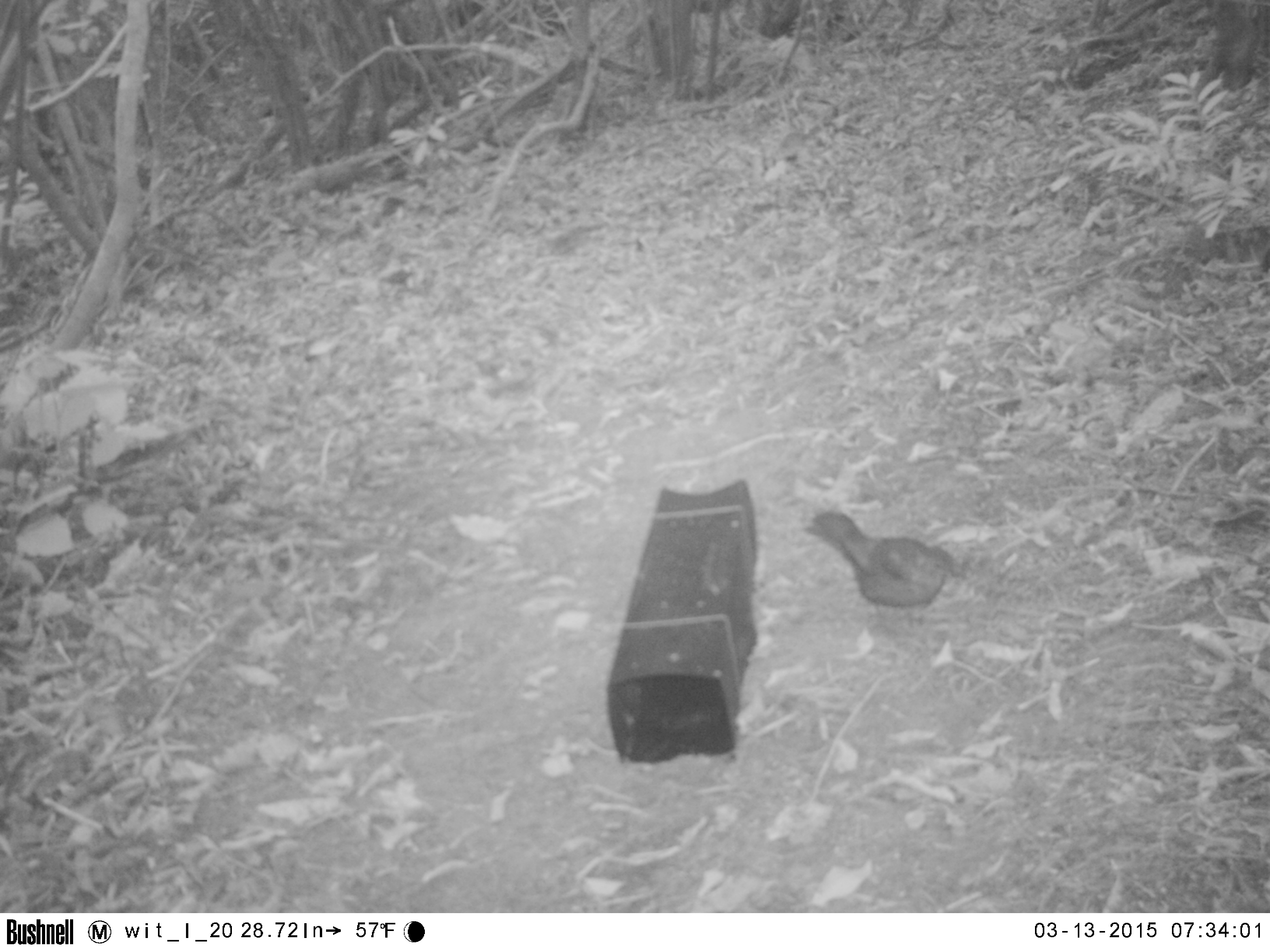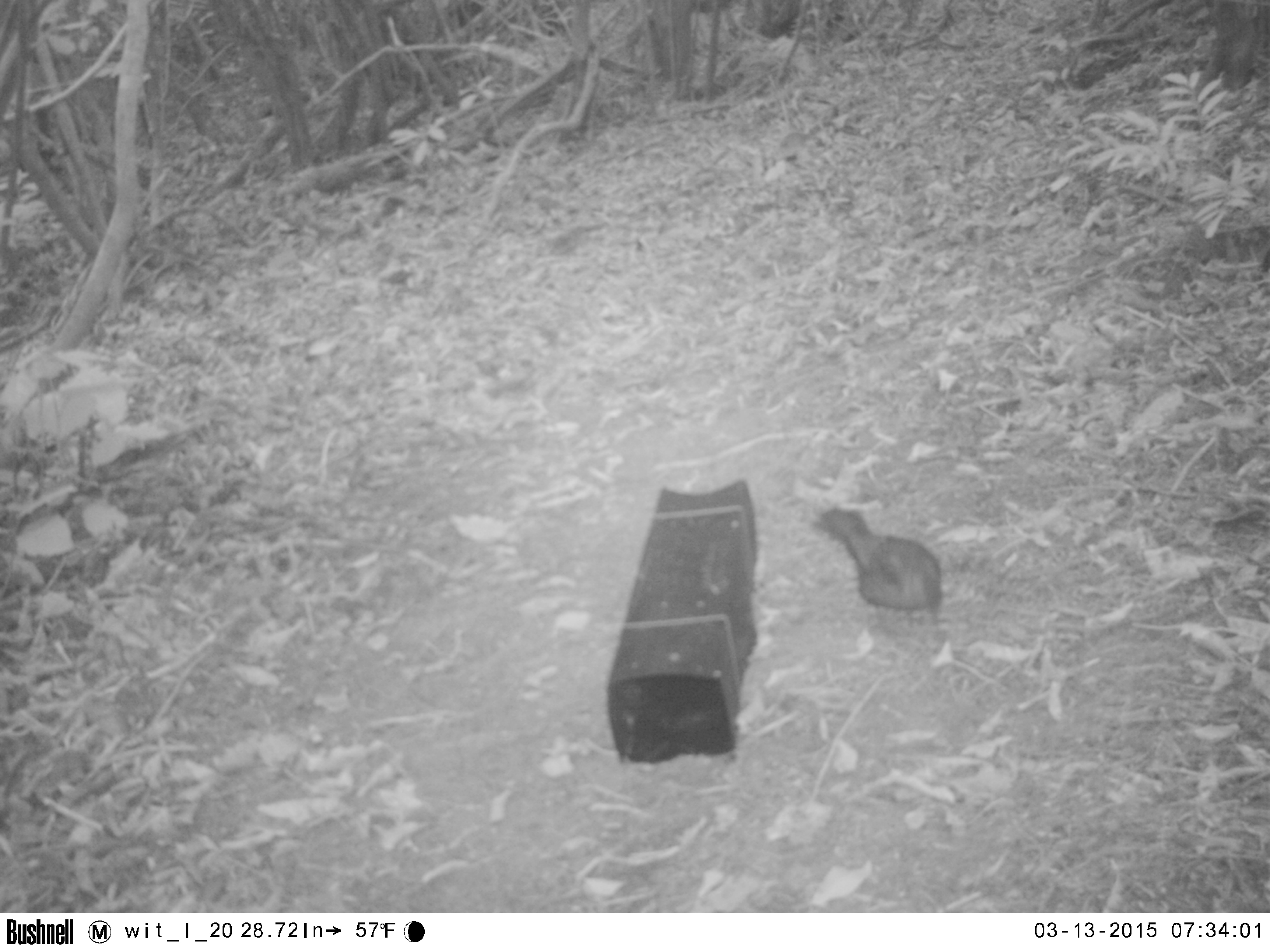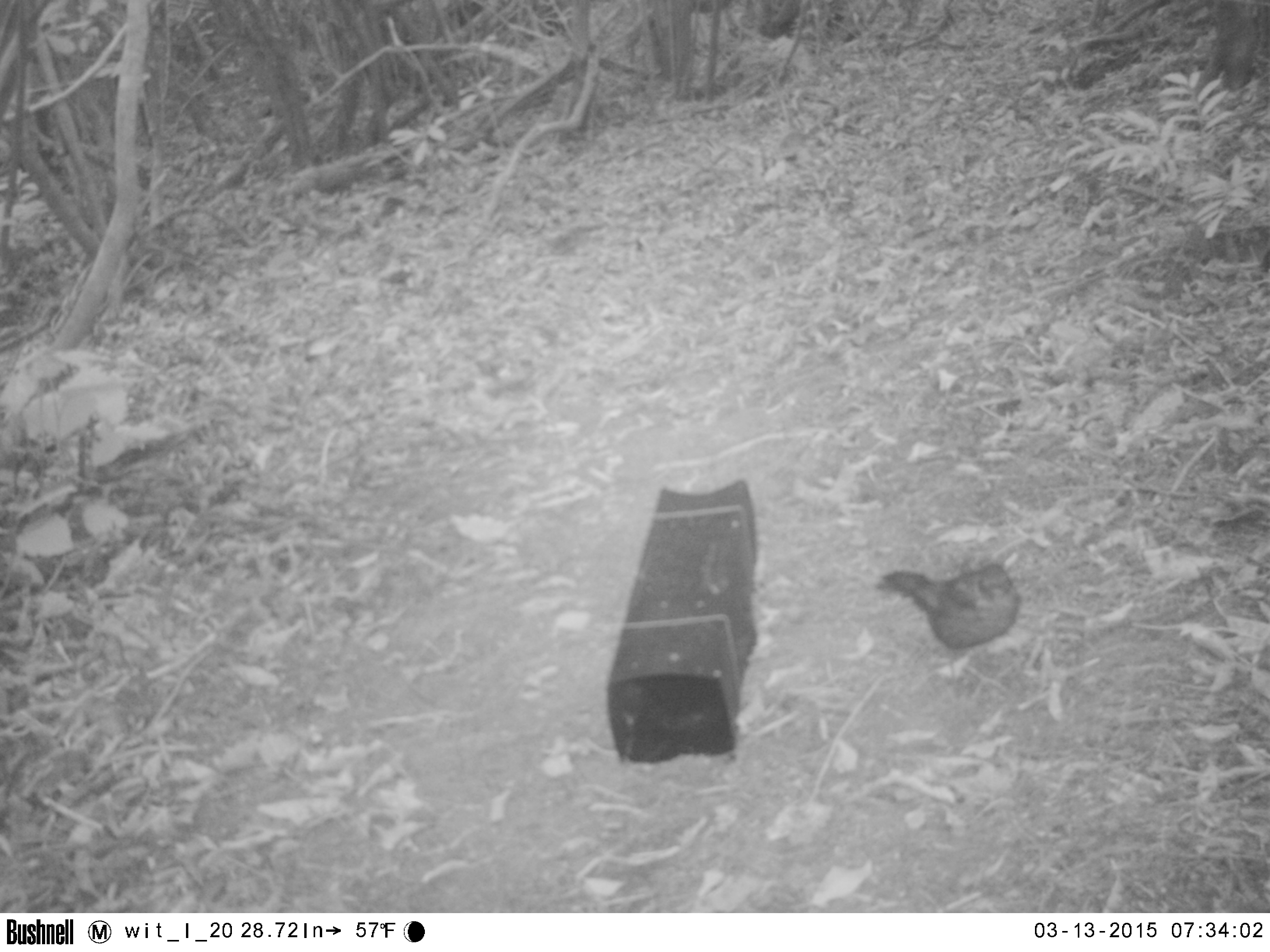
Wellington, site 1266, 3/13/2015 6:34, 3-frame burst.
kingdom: Animalia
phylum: Chordata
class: Aves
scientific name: Aves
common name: bird